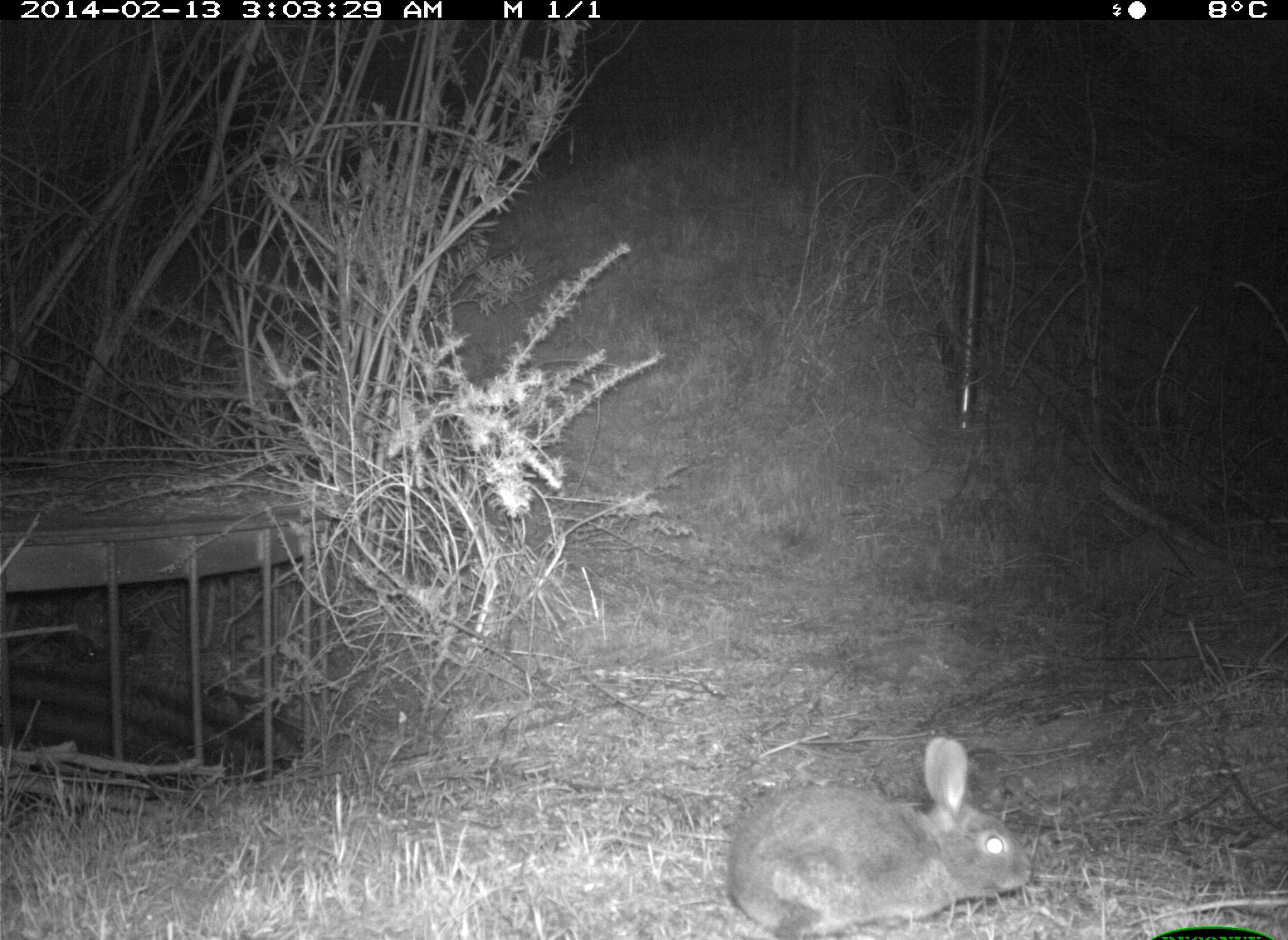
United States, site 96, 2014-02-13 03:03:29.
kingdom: Animalia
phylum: Chordata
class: Mammalia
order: Lagomorpha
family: Leporidae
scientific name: Leporidae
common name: rabbits and hares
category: rabbit